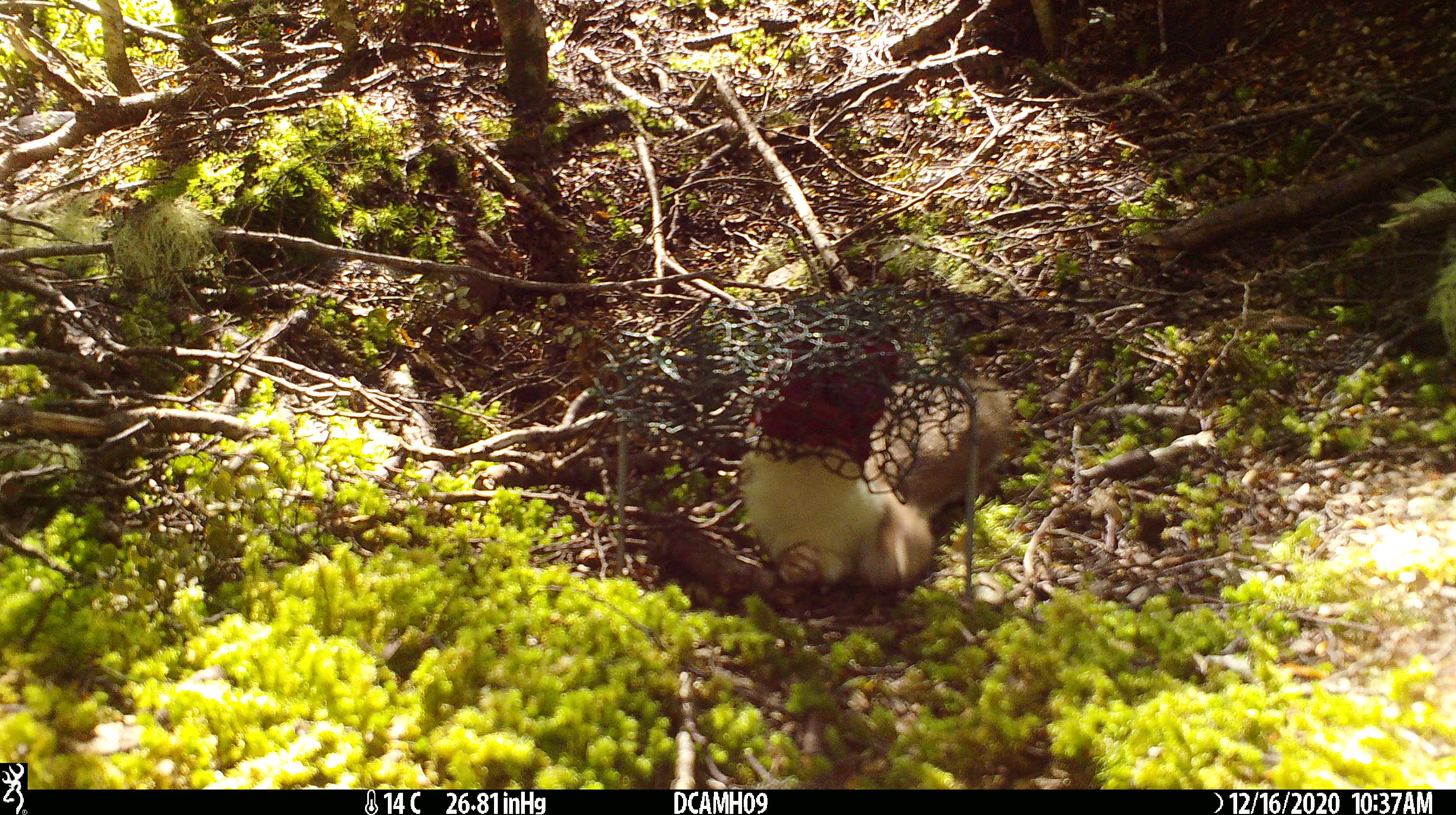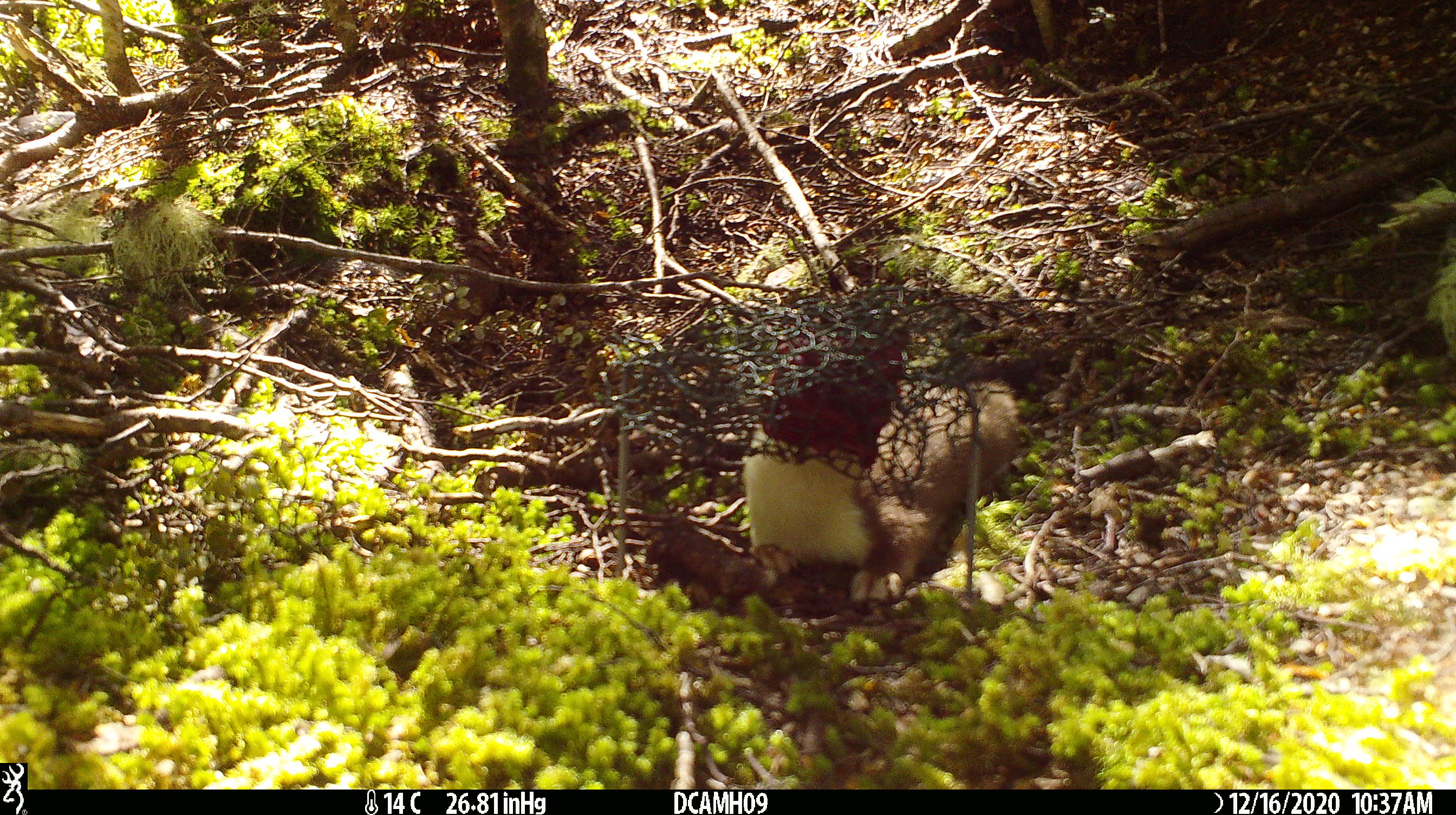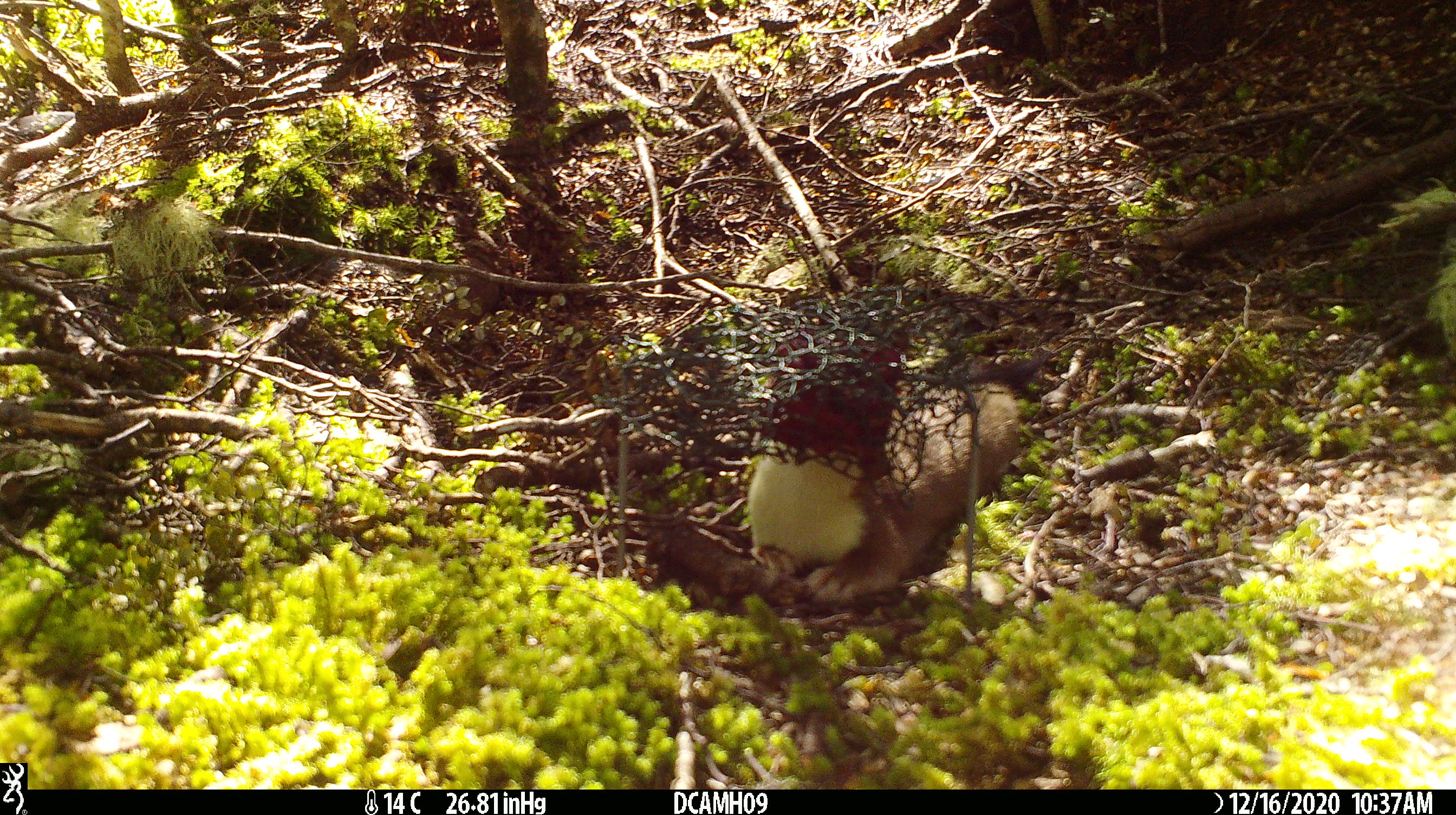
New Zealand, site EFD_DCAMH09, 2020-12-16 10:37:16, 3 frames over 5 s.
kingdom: Animalia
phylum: Chordata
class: Mammalia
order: Carnivora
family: Mustelidae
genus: Mustela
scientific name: Mustela erminea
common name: stoat